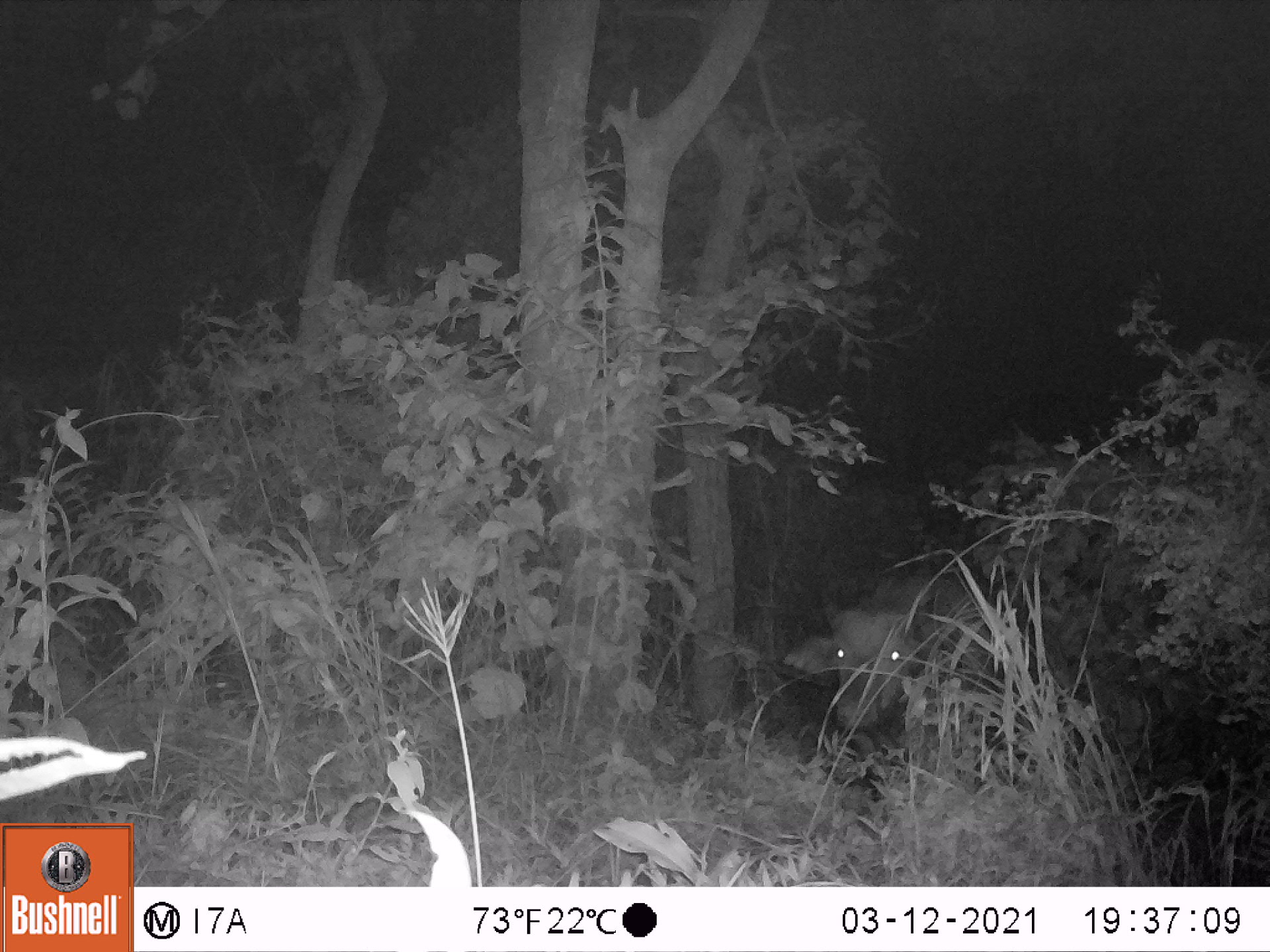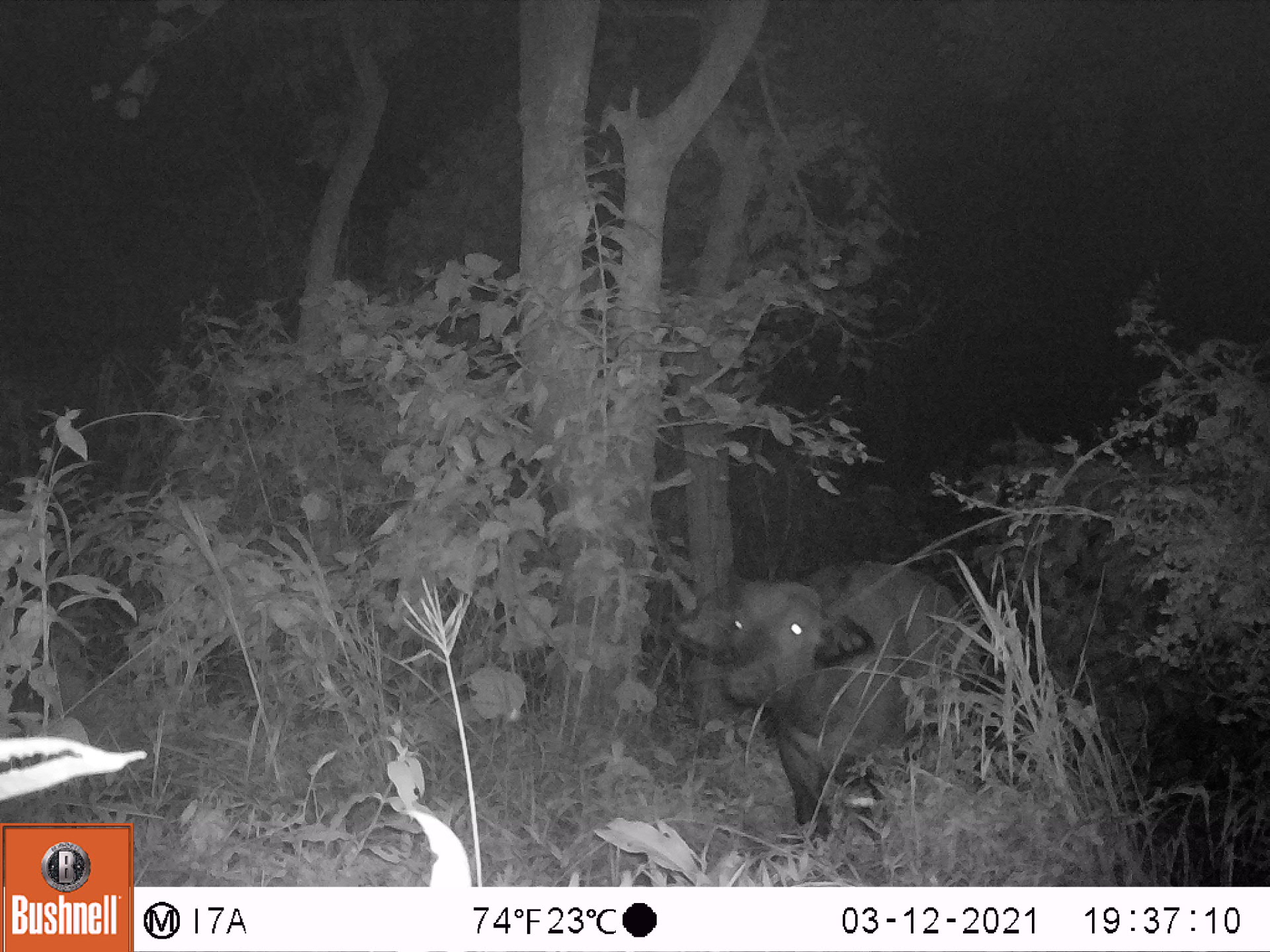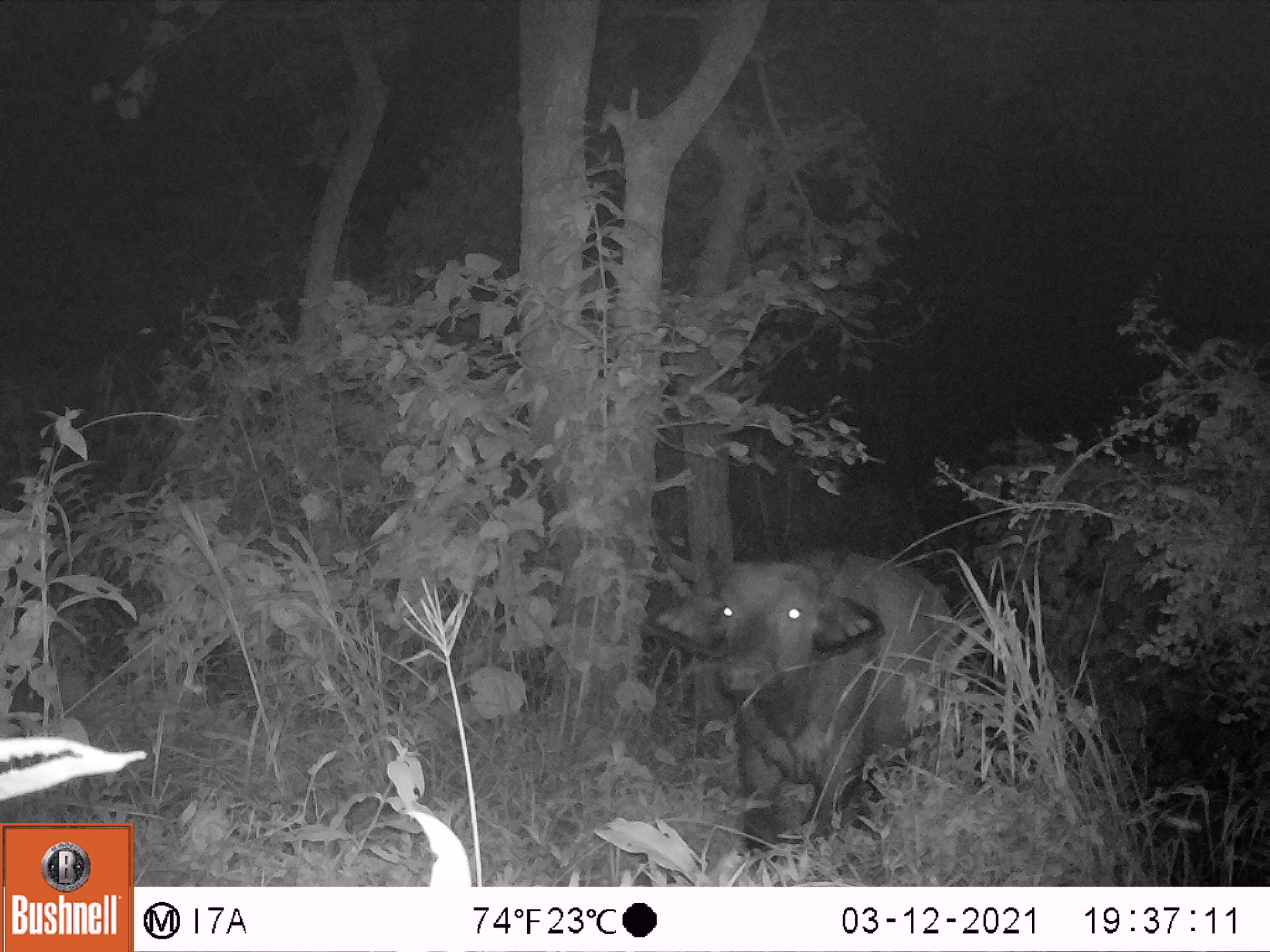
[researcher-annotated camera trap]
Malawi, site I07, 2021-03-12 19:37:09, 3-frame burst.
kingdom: Animalia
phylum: Chordata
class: Mammalia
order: Artiodactyla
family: Bovidae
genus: Syncerus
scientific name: Syncerus caffer caffer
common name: cape buffalo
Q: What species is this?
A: Cape buffalo (Syncerus caffer caffer).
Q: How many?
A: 1.